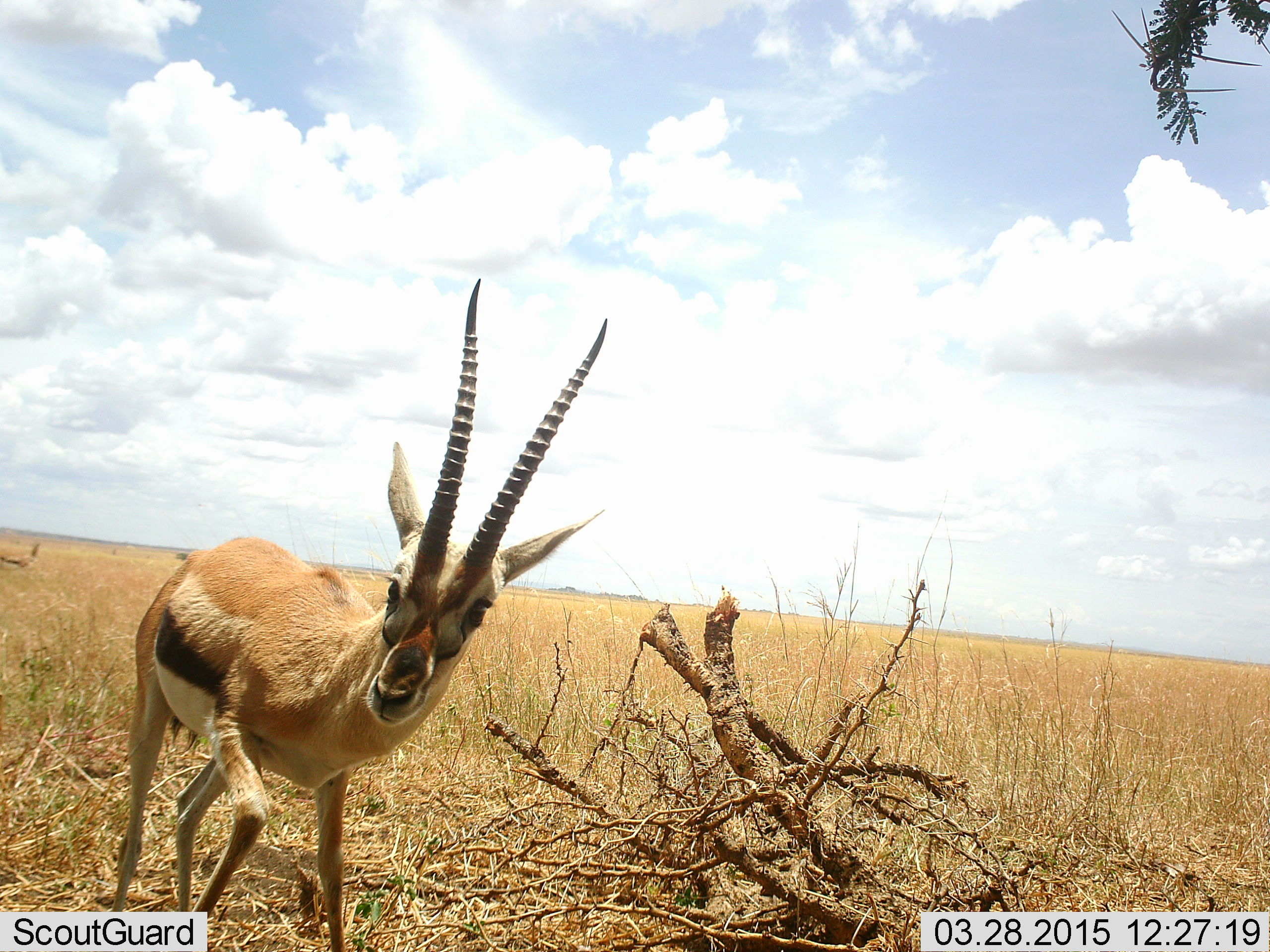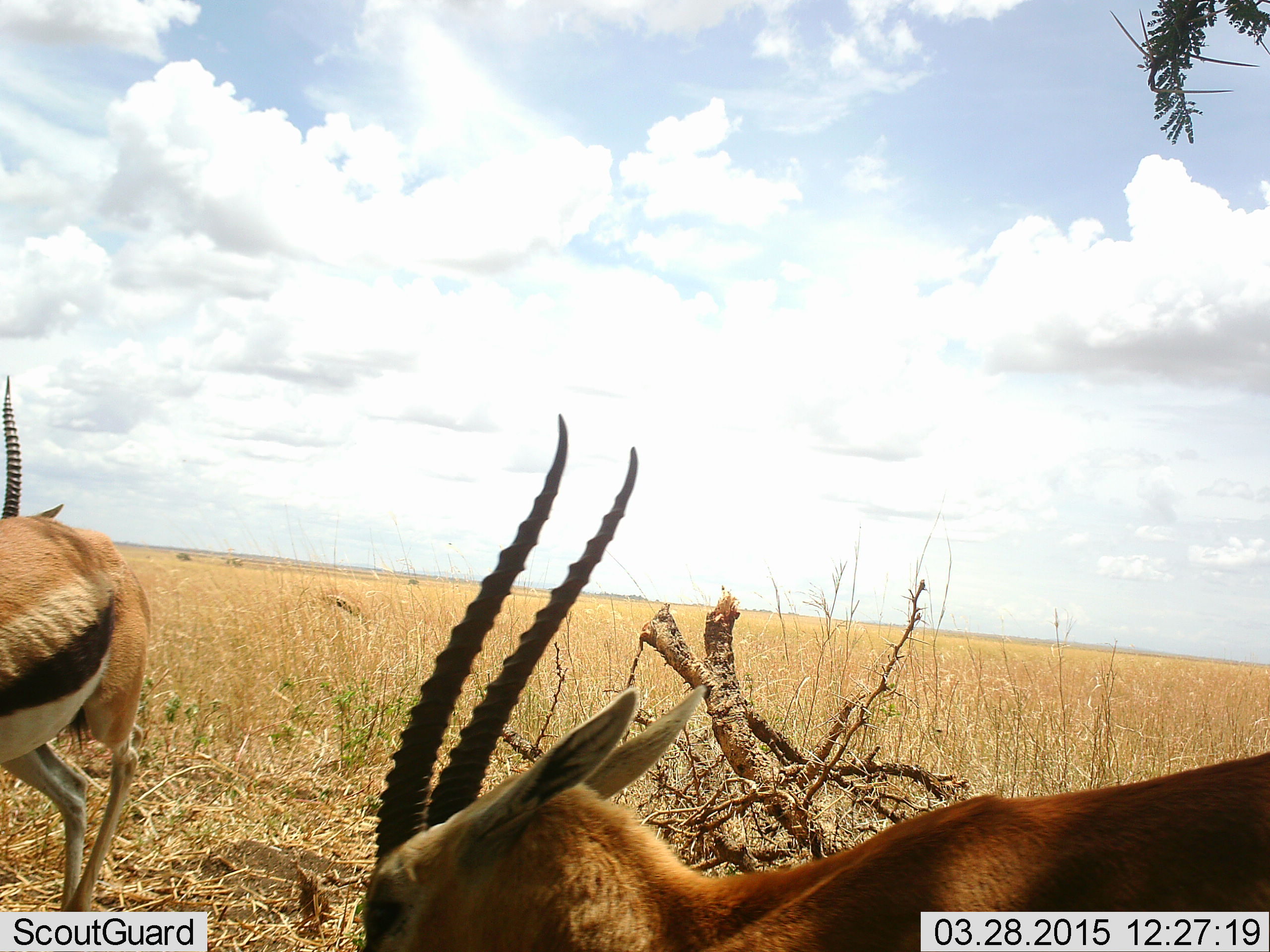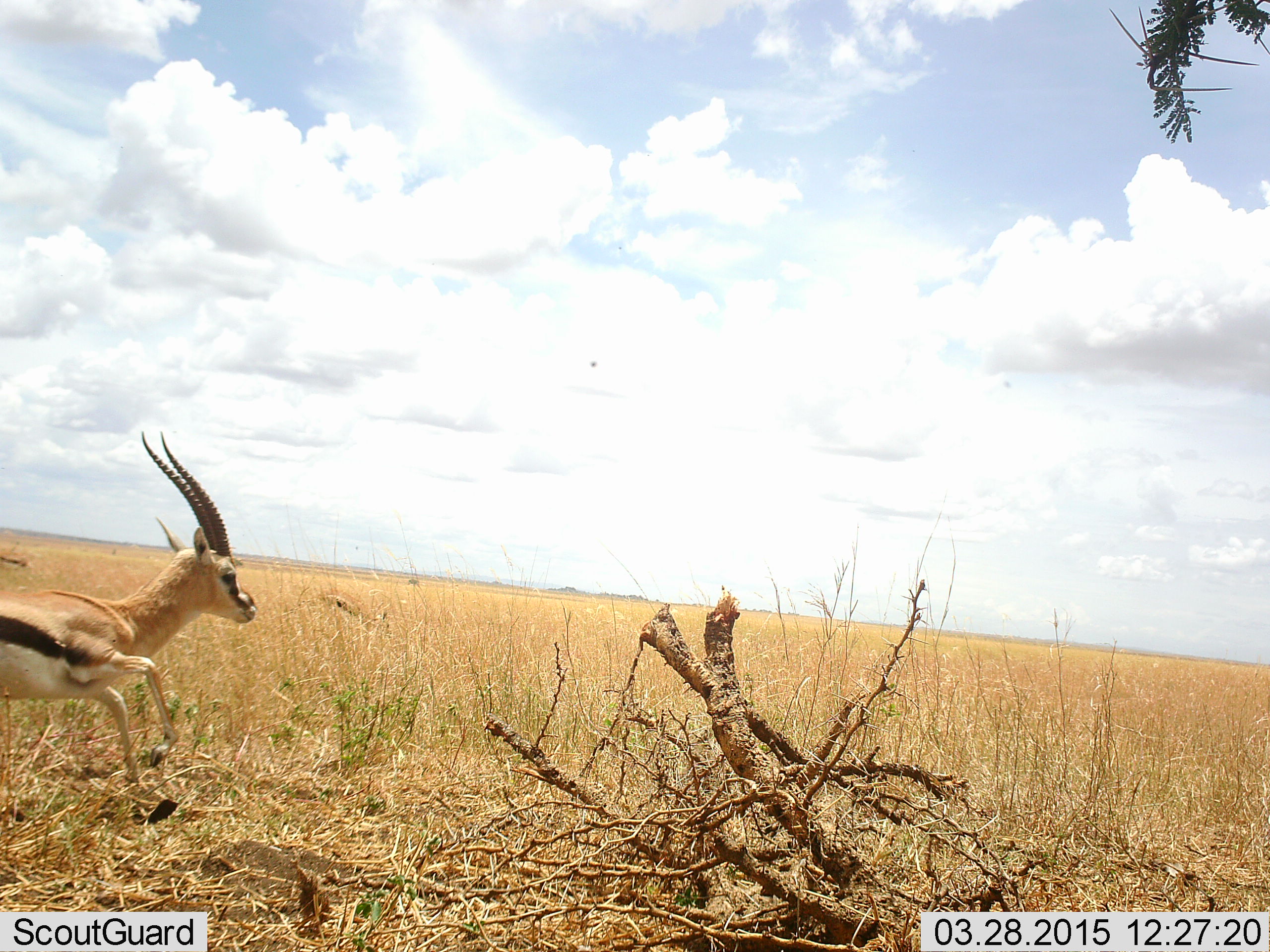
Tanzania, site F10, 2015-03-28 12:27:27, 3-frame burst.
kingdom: Animalia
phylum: Chordata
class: Mammalia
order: Artiodactyla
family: Bovidae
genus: Eudorcas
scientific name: Eudorcas thomsonii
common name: thomson's gazelle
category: gazellethomsons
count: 2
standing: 40%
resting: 10%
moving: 60%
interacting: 0%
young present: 0%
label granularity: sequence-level